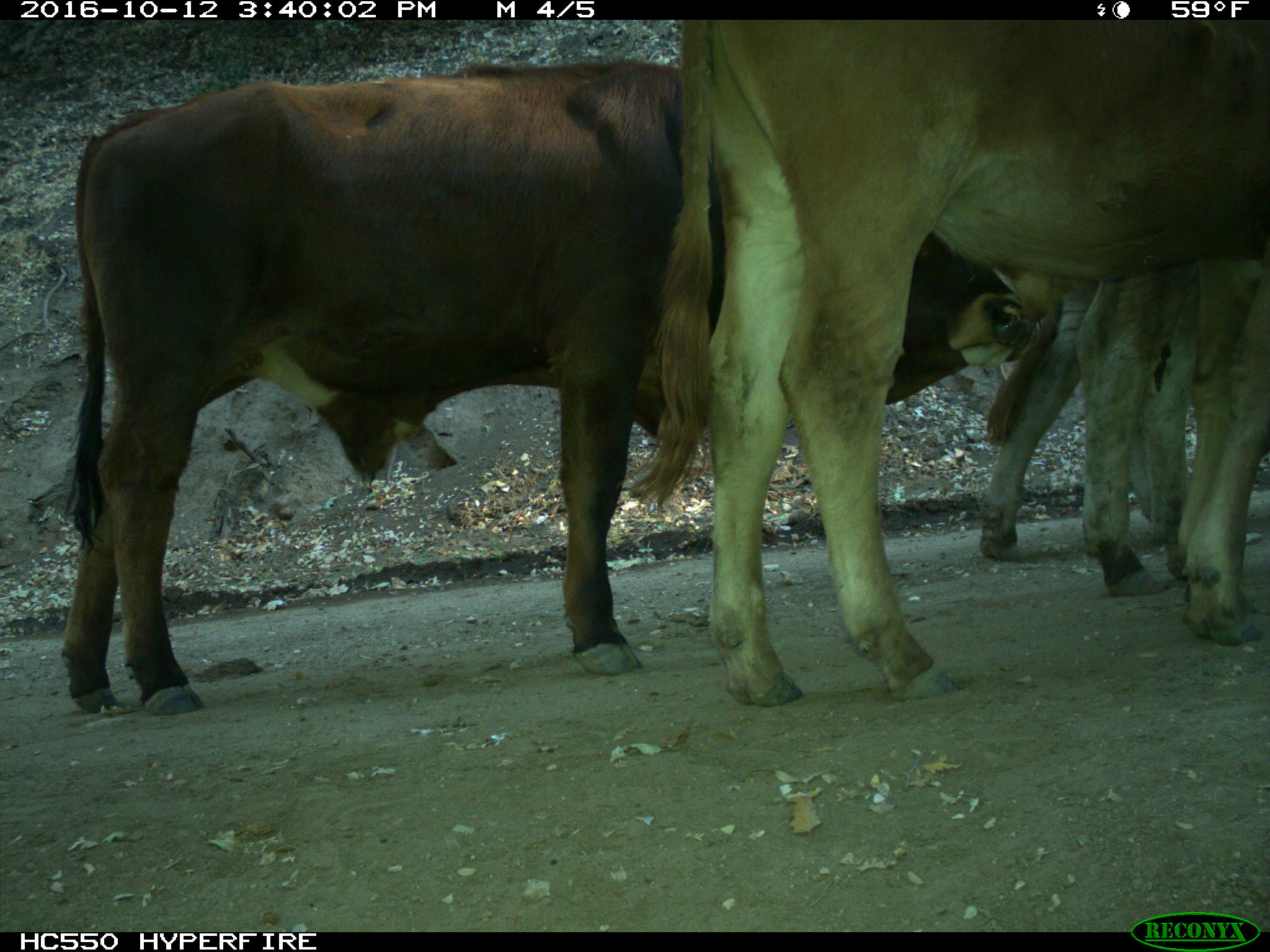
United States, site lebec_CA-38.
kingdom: Animalia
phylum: Chordata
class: Mammalia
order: Artiodactyla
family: Bovidae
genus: Bos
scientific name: Bos taurus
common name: domestic cow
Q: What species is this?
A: Bos taurus (domestic cow).